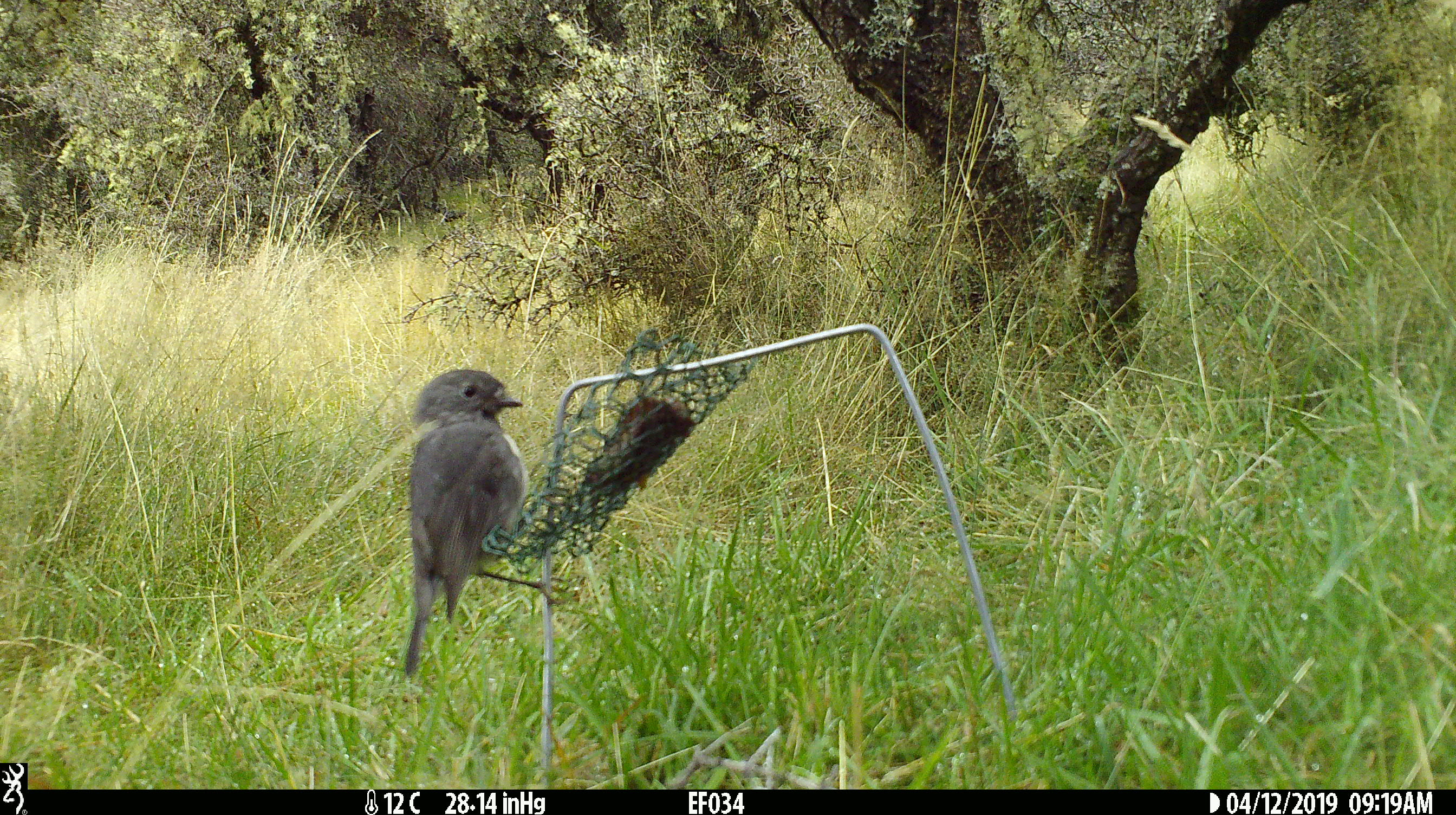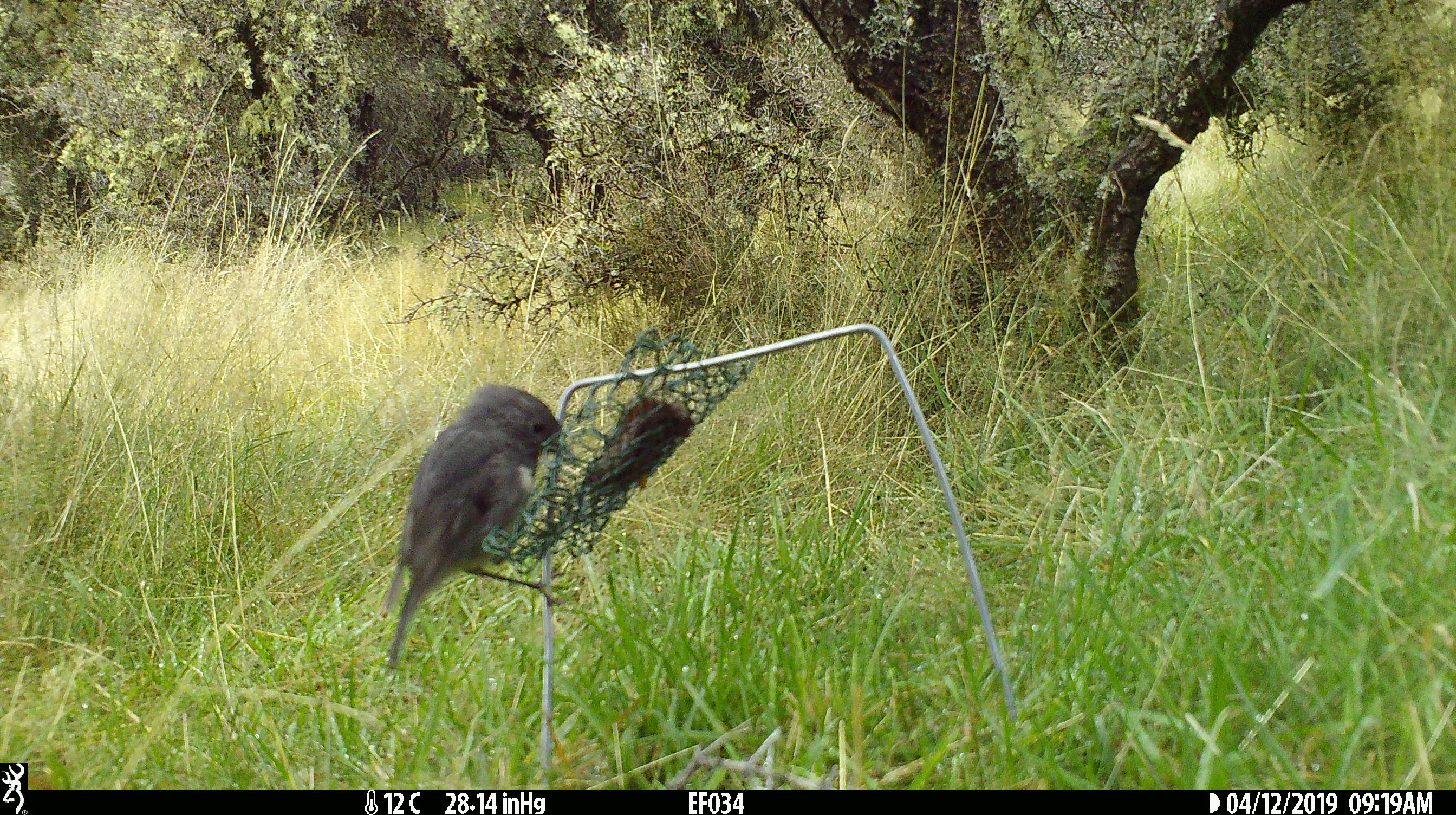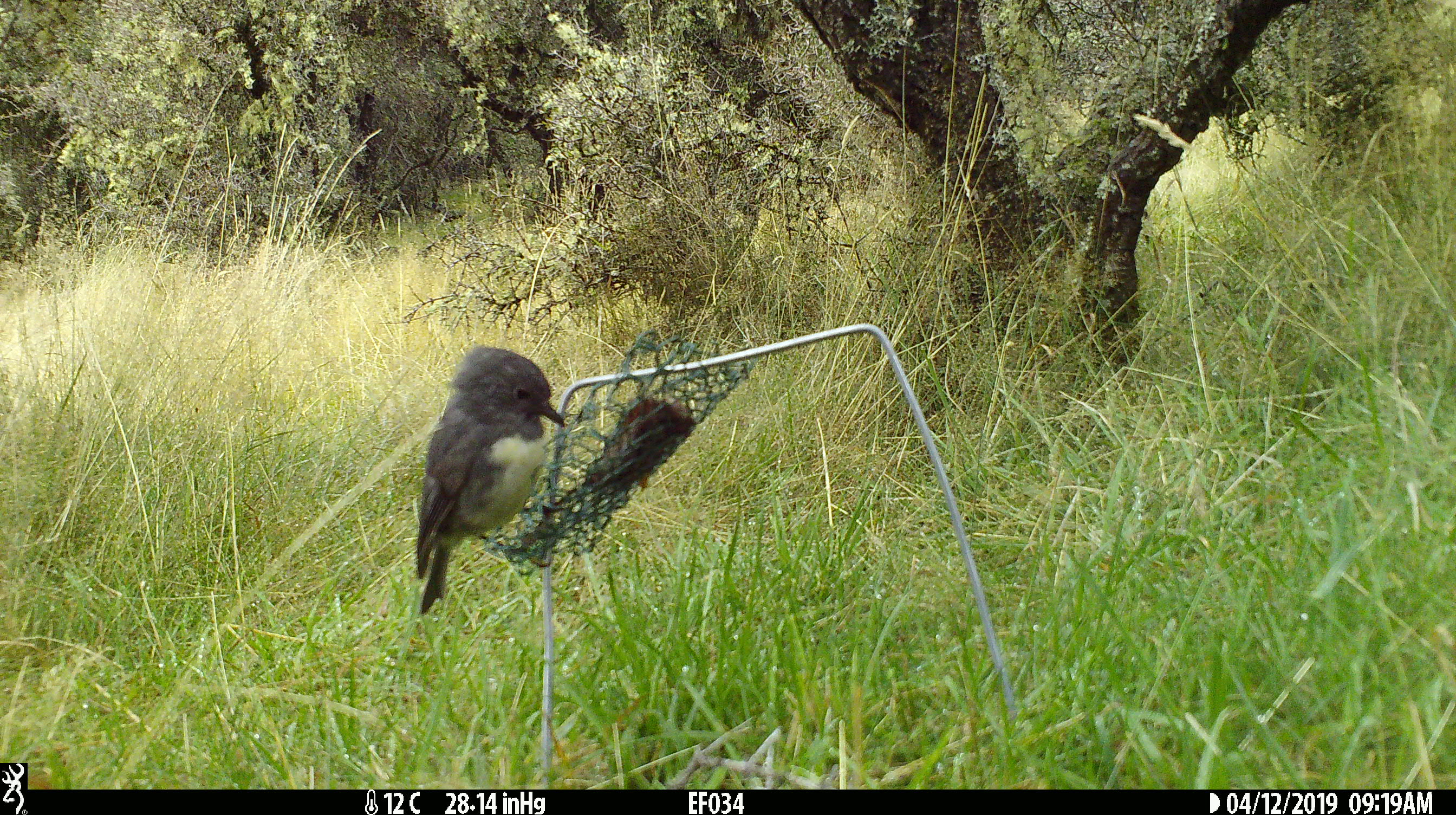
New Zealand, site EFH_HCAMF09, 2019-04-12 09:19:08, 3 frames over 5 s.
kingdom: Animalia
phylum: Chordata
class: Aves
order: Passeriformes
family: Petroicidae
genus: Petroica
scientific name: Petroica australis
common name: new zealand robin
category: robin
Robin (new zealand robin) (Petroica australis).